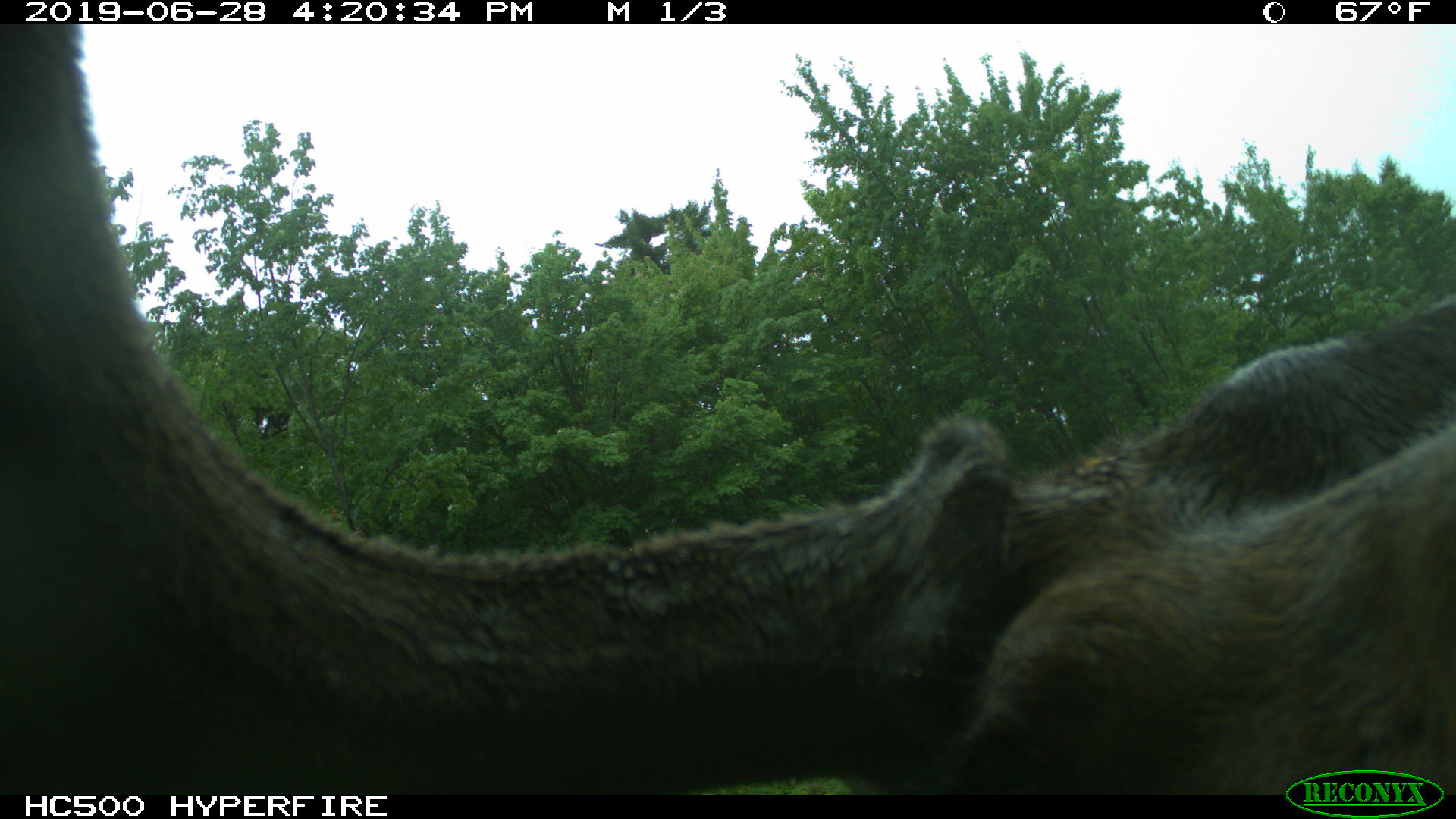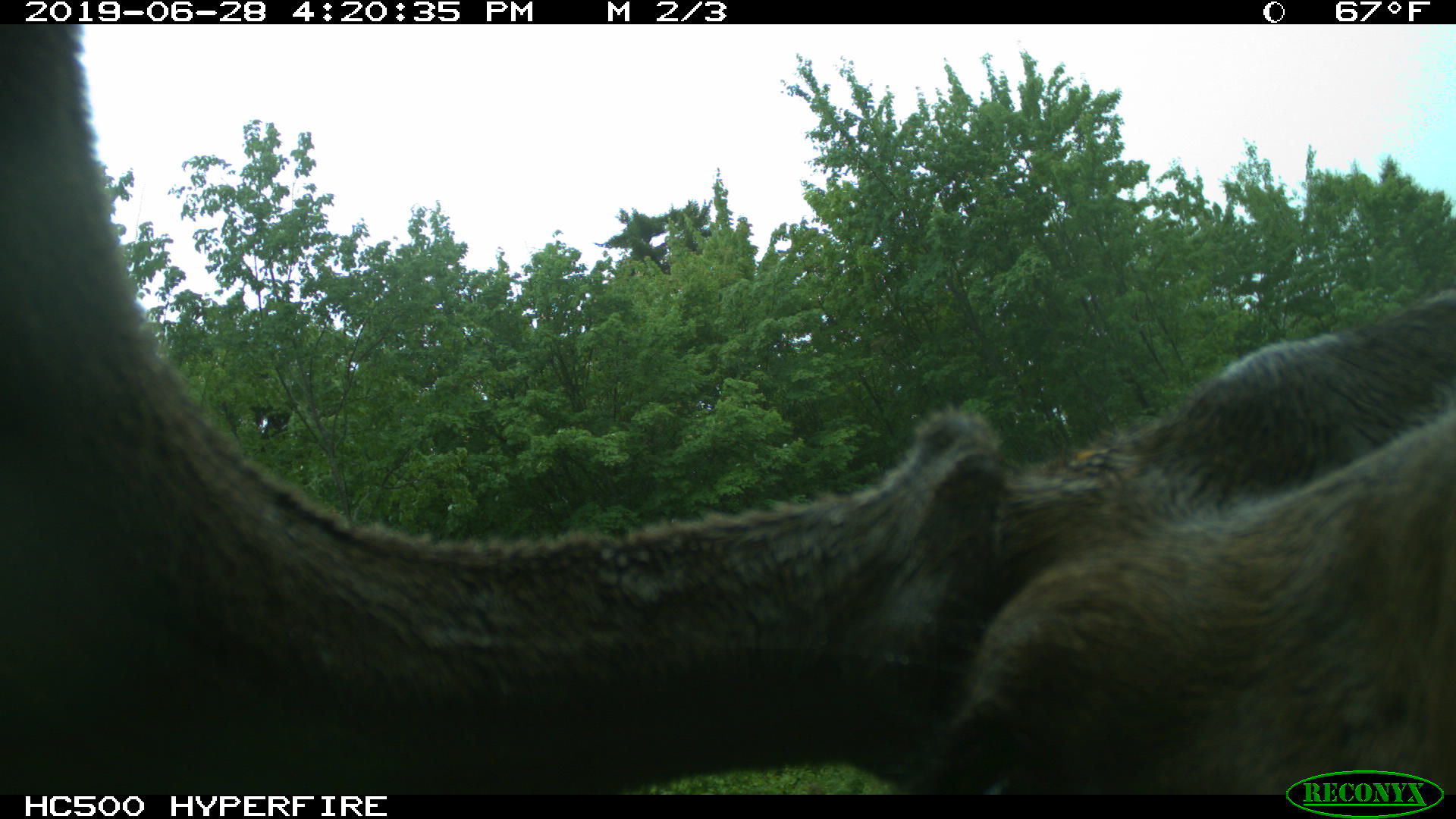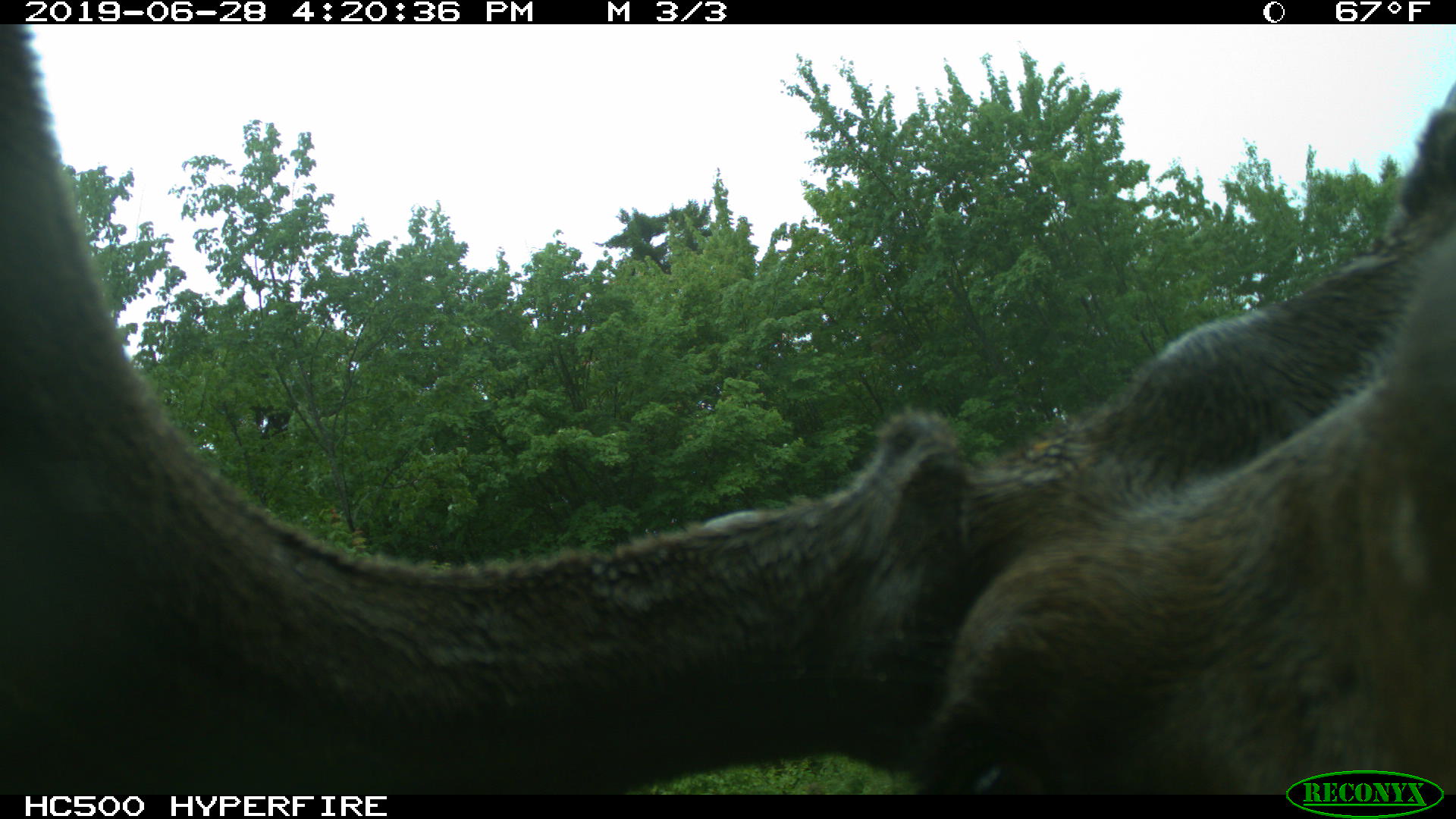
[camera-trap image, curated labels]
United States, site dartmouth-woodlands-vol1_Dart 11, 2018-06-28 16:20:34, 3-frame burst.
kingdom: Animalia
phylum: Chordata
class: Mammalia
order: Artiodactyla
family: Cervidae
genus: Alces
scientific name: Alces alces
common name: moose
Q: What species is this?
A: Moose (Alces alces).